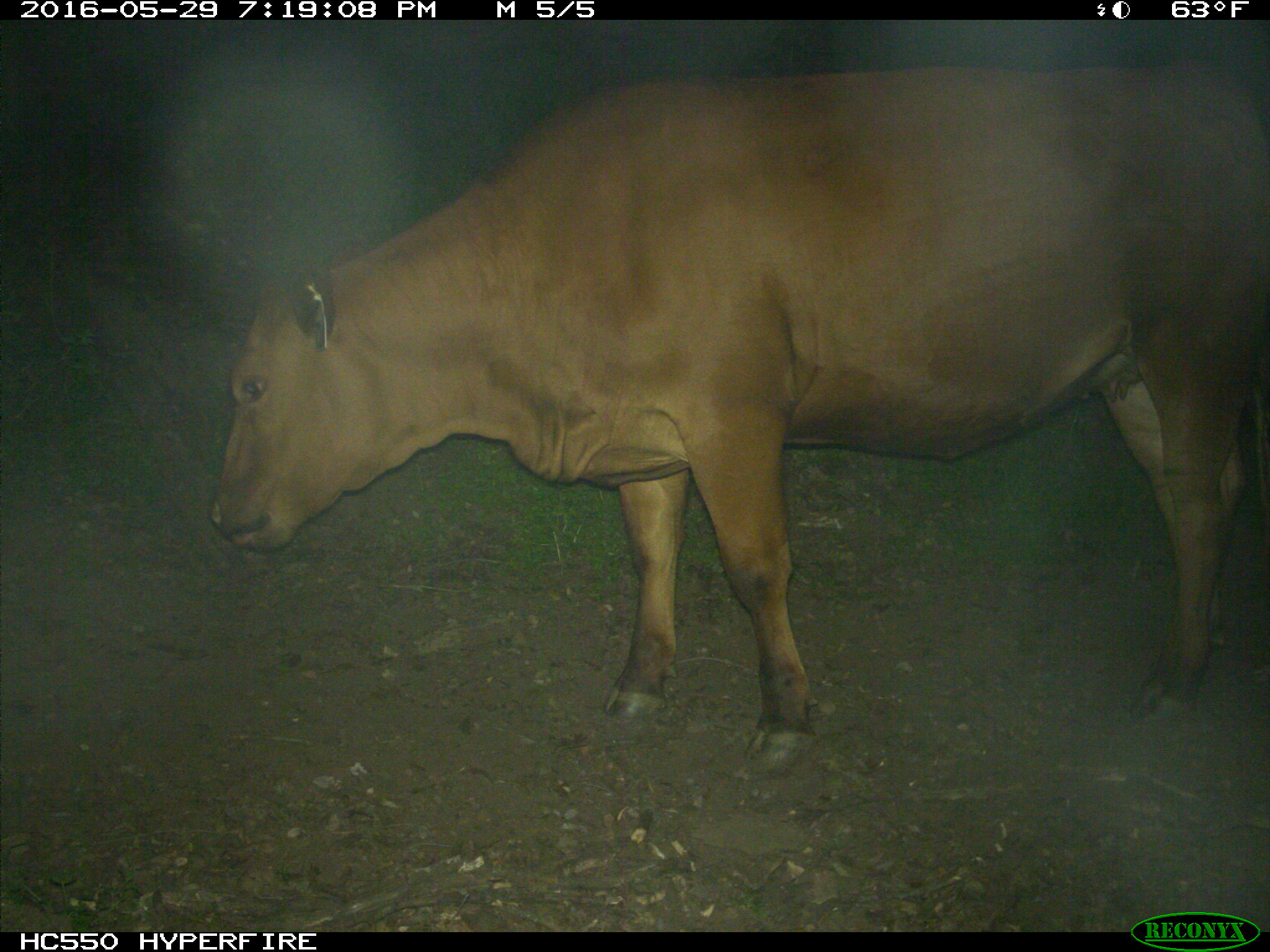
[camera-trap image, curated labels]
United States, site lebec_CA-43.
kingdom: Animalia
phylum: Chordata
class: Mammalia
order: Artiodactyla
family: Bovidae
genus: Bos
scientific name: Bos taurus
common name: domestic cow